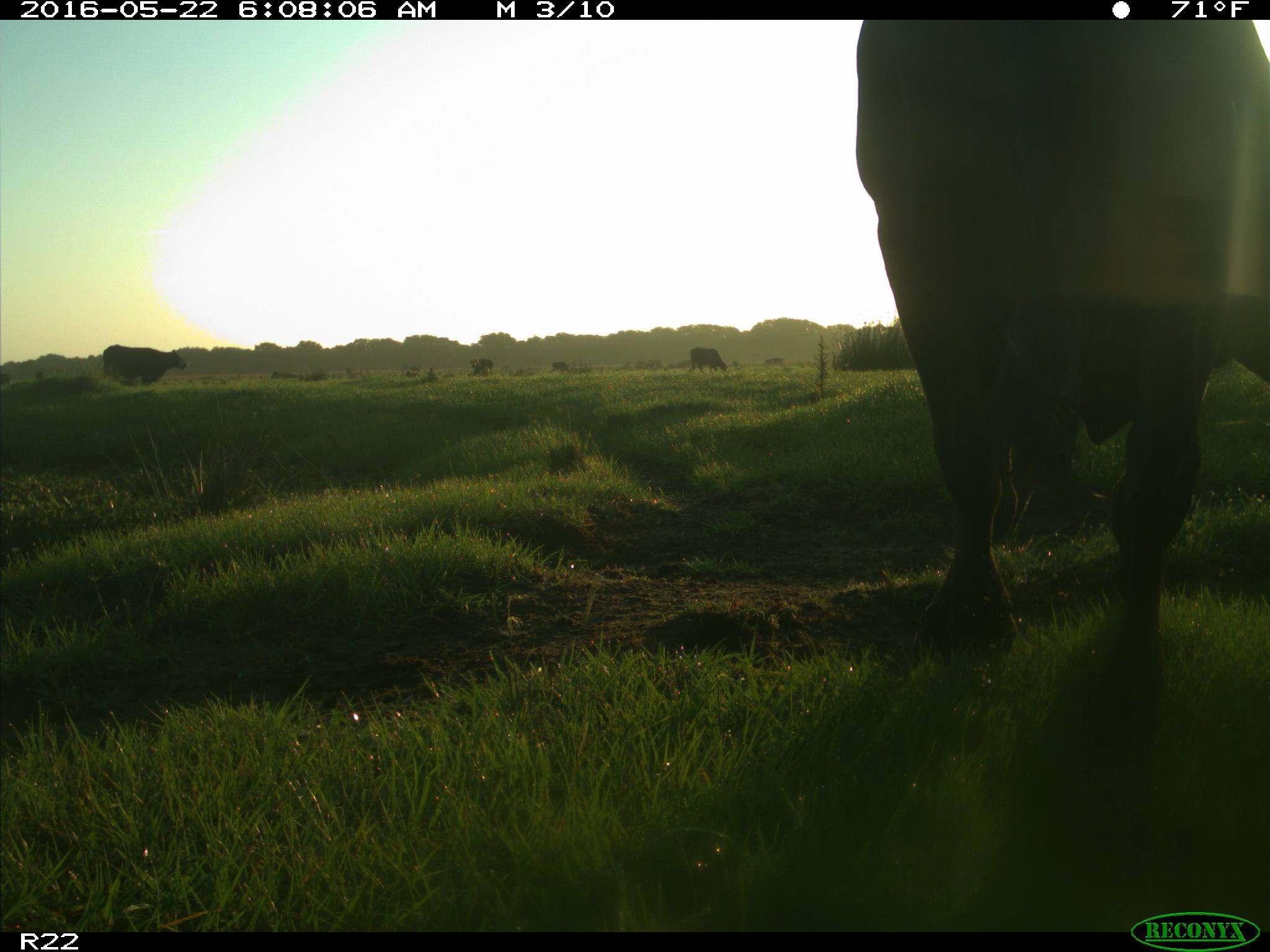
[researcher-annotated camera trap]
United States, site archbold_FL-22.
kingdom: Animalia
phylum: Chordata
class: Mammalia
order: Artiodactyla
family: Bovidae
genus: Bos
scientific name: Bos taurus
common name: domestic cow